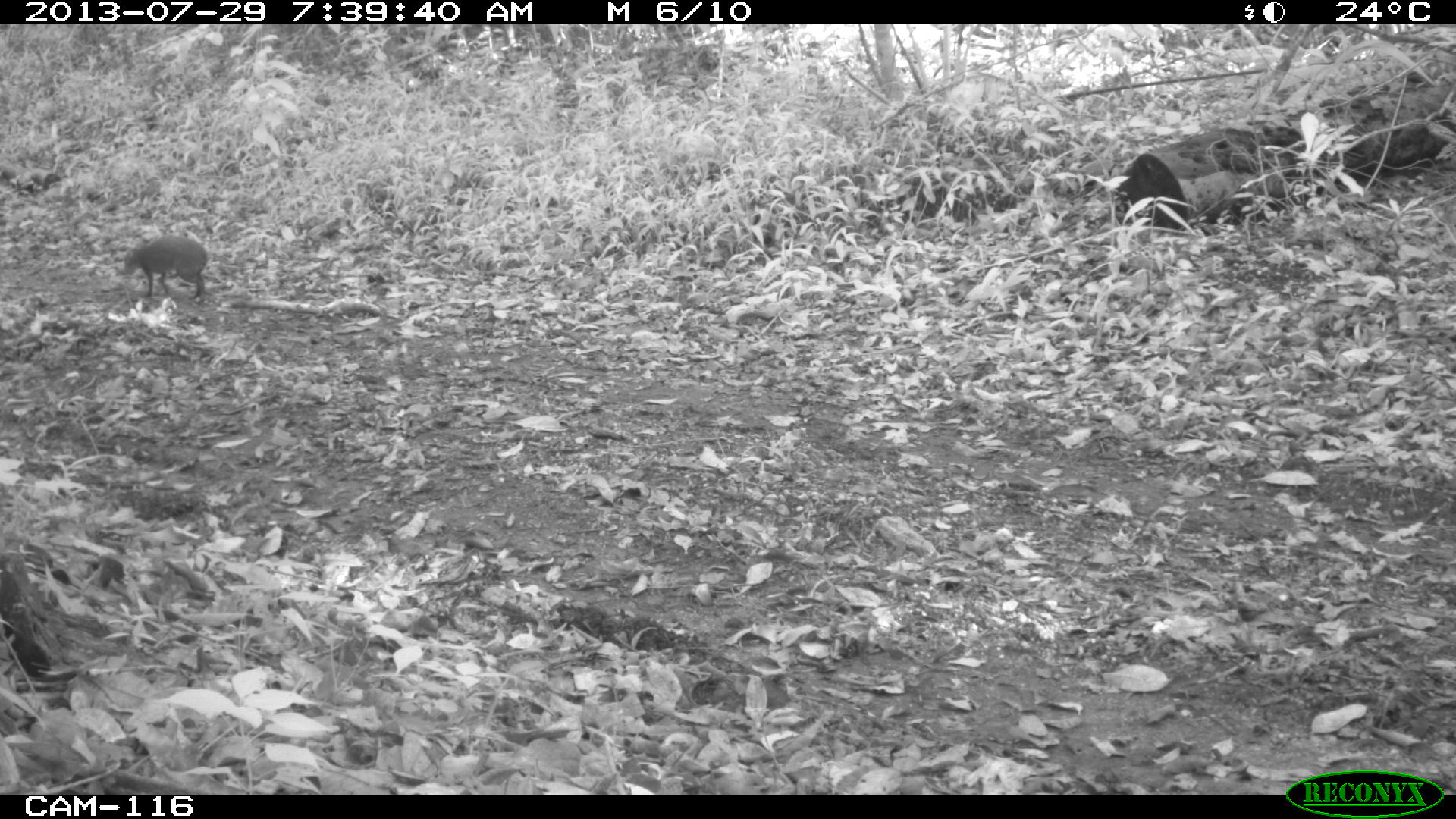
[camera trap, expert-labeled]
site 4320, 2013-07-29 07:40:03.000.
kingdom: Animalia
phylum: Chordata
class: Mammalia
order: Rodentia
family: Dasyproctidae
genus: Dasyprocta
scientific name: Dasyprocta punctata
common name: central american agouti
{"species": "Dasyprocta punctata (central american agouti)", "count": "1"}